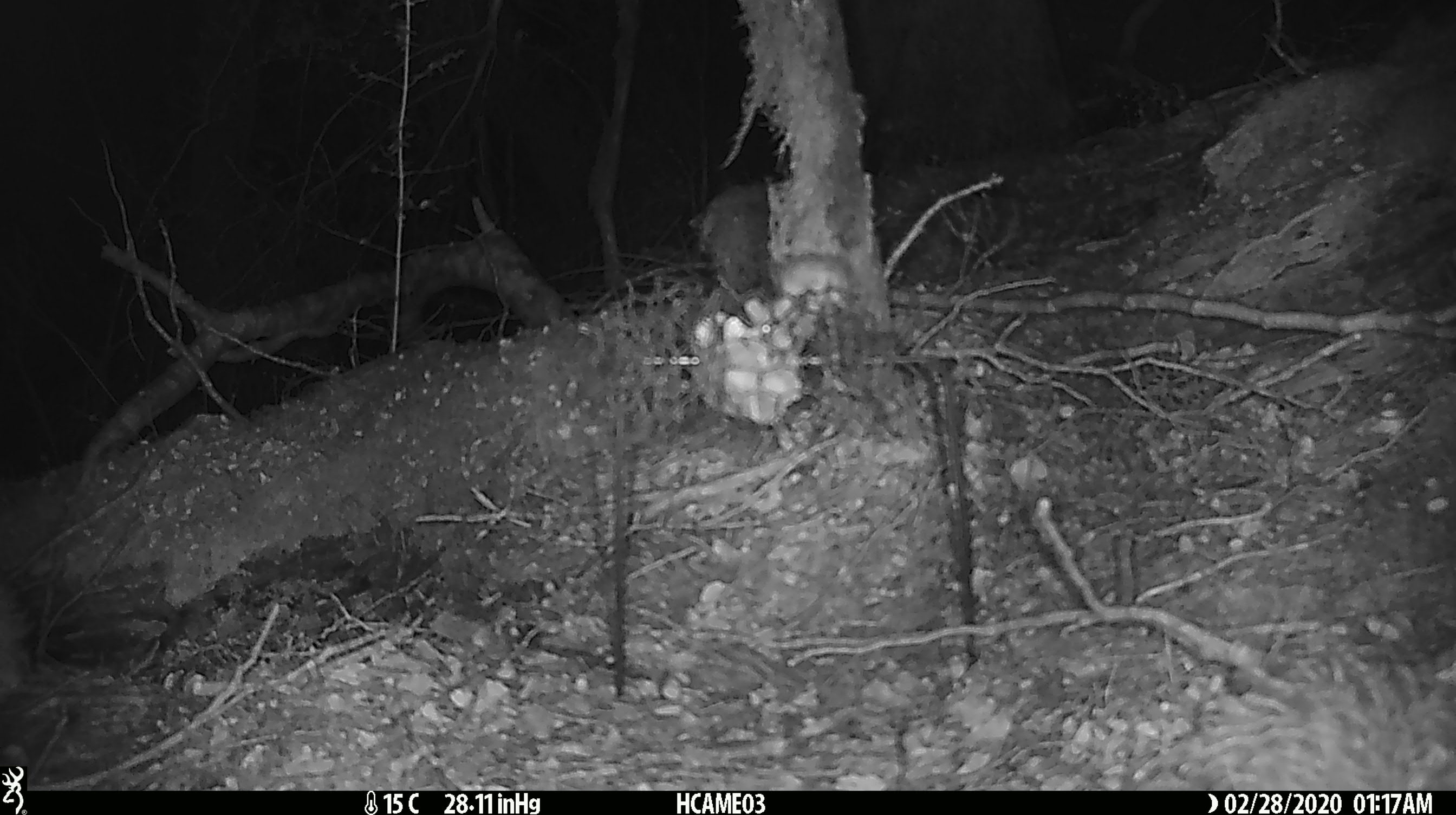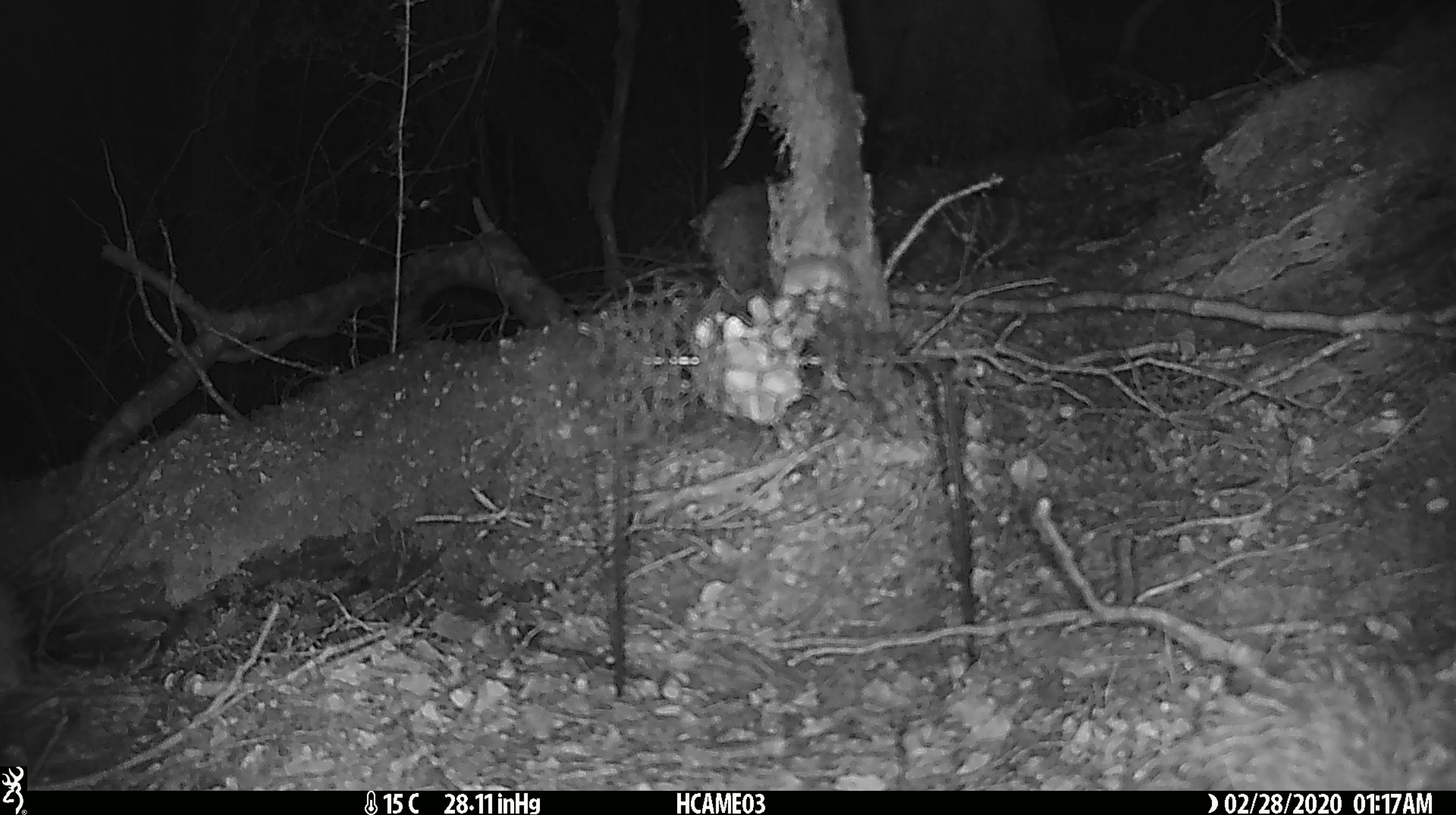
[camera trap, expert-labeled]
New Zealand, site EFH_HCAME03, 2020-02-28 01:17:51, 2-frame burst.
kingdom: Animalia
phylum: Chordata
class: Mammalia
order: Rodentia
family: Muridae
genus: Mus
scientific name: Mus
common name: mouse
Mouse (Mus).